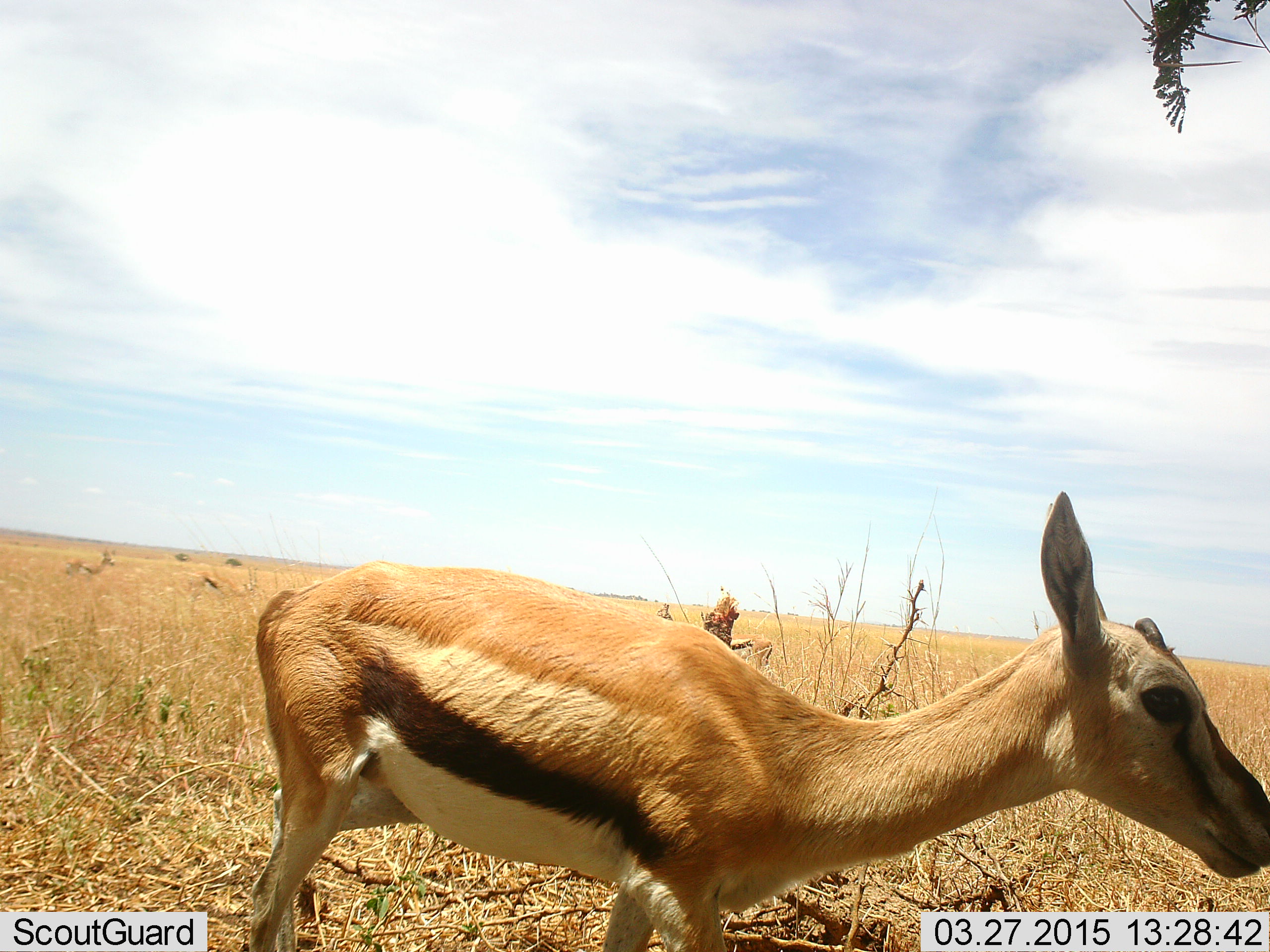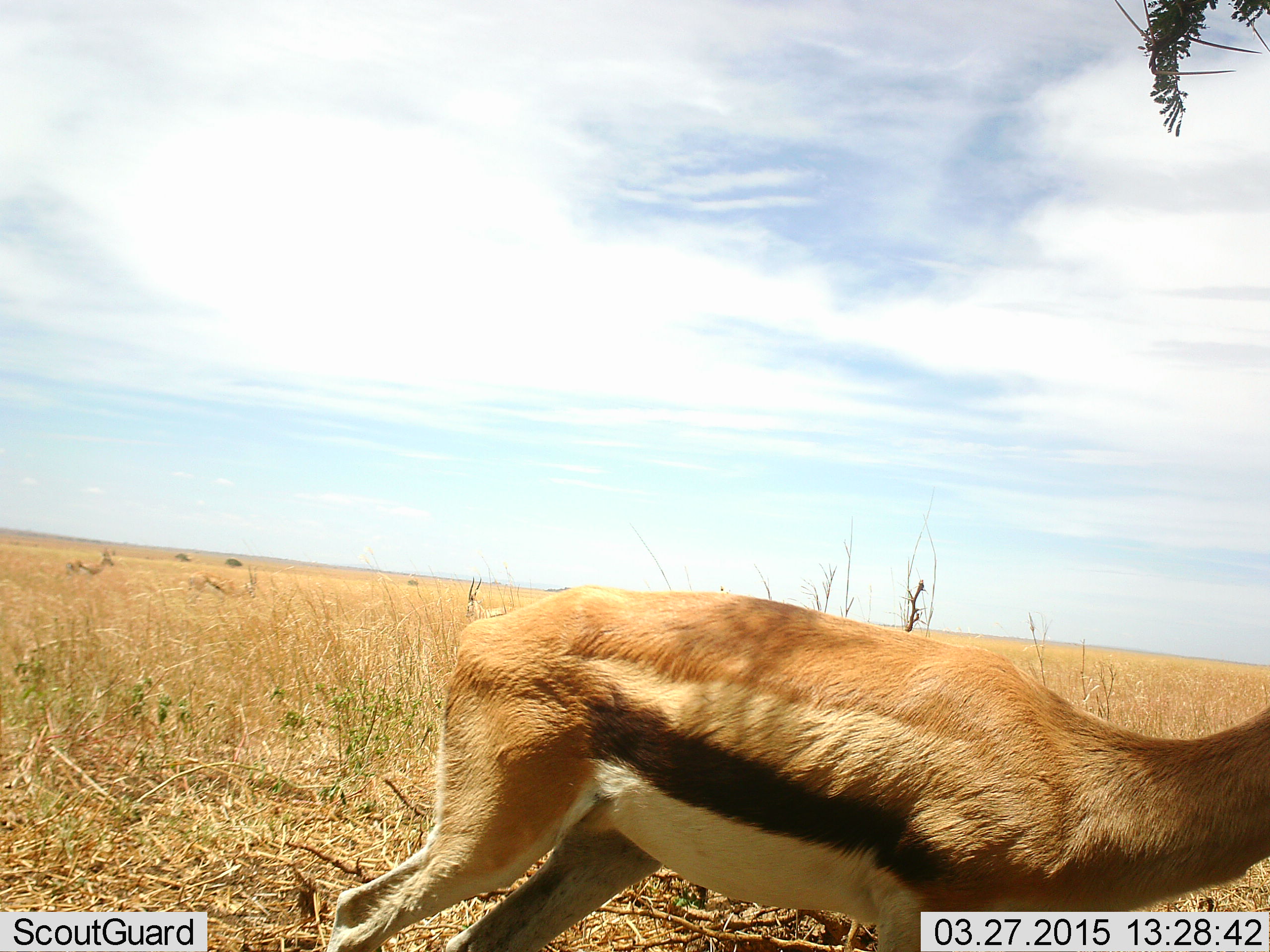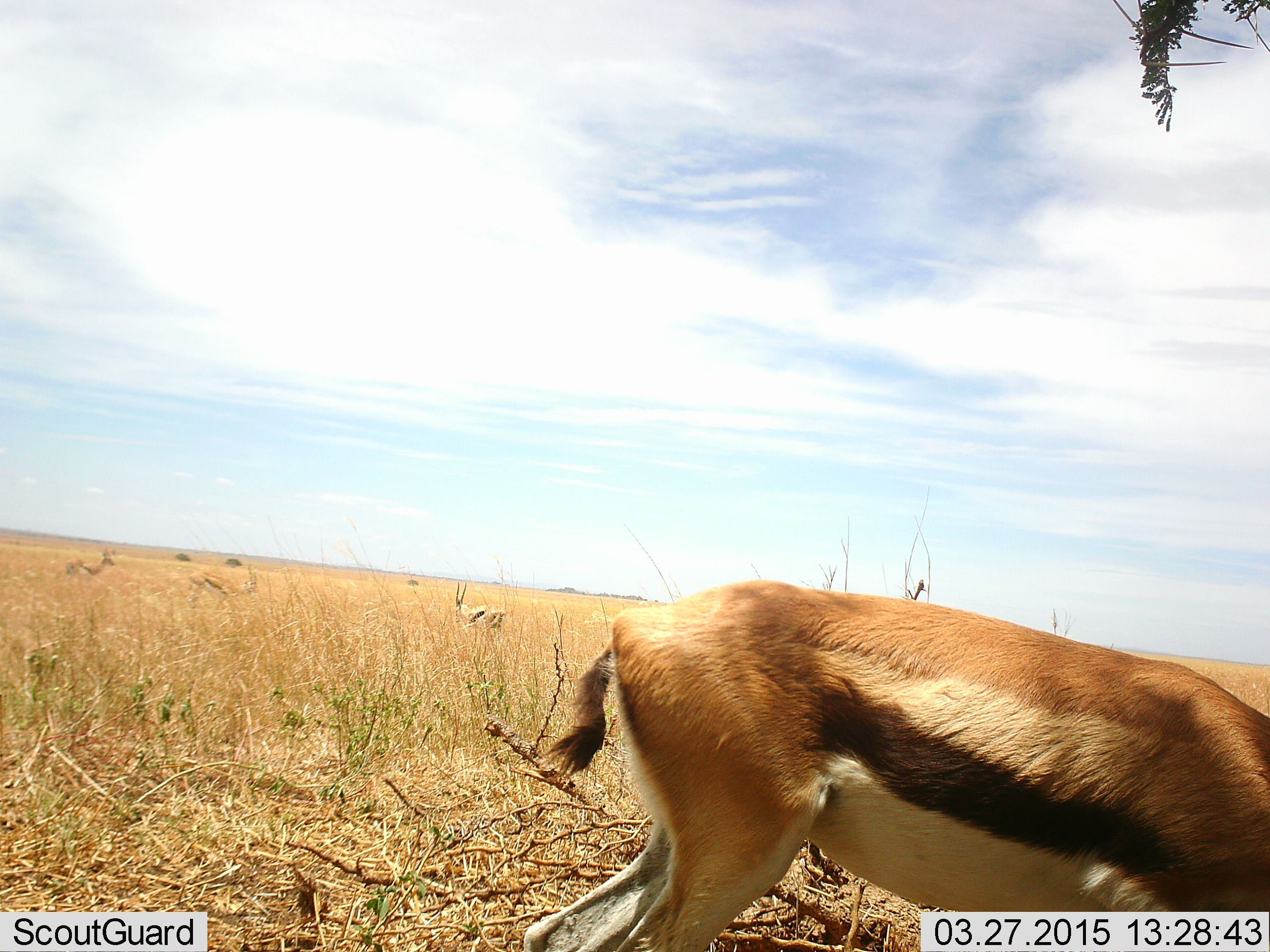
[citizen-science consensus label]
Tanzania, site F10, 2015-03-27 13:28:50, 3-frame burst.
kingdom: Animalia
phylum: Chordata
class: Mammalia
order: Artiodactyla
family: Bovidae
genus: Eudorcas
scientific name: Eudorcas thomsonii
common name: thomson's gazelle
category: gazellethomsons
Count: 1.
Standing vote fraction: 70%.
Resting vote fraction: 0%.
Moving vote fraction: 50%.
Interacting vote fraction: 0%.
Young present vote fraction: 0%.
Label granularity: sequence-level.